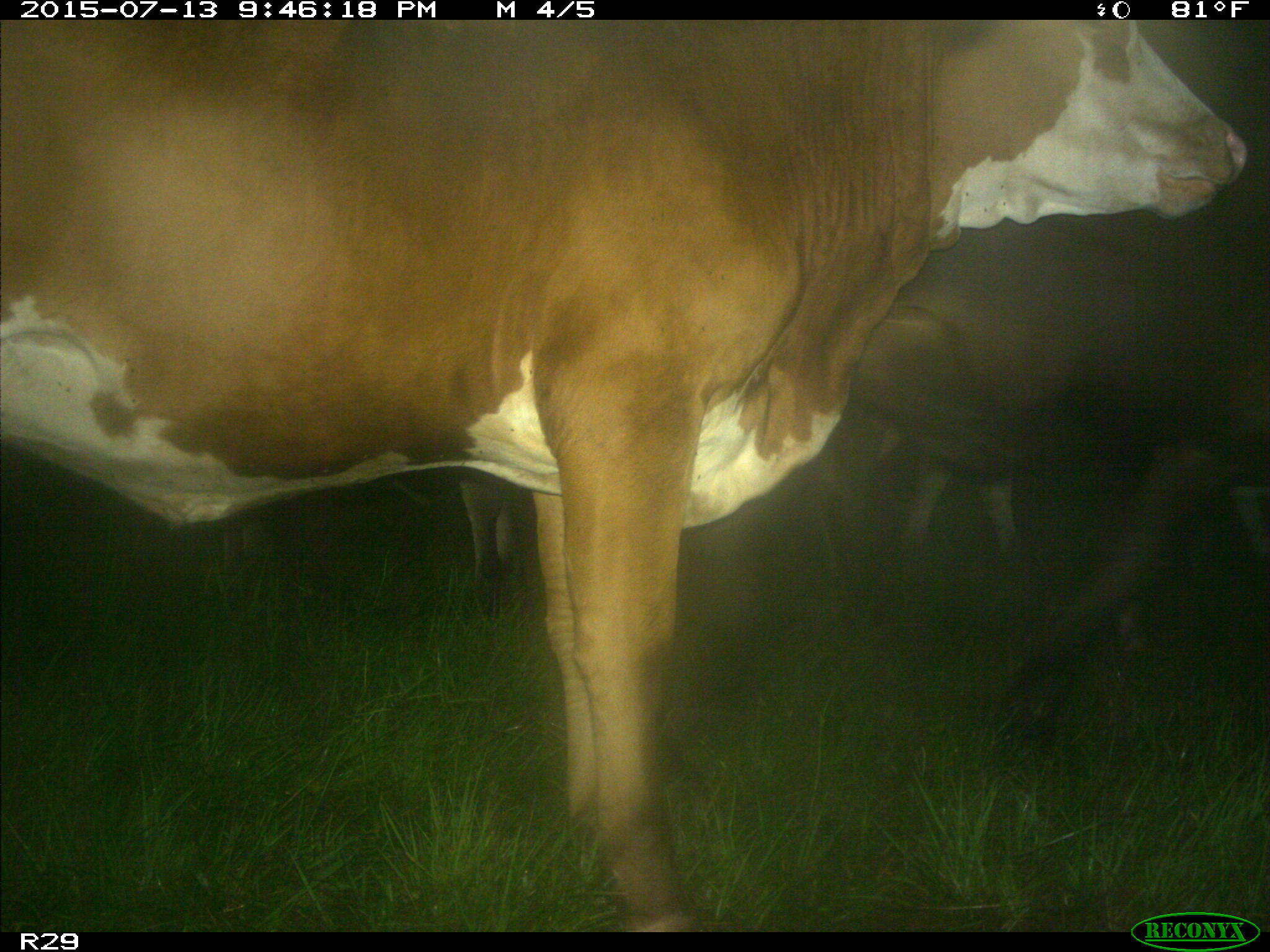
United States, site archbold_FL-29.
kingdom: Animalia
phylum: Chordata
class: Mammalia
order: Artiodactyla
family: Bovidae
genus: Bos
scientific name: Bos taurus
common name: domestic cow